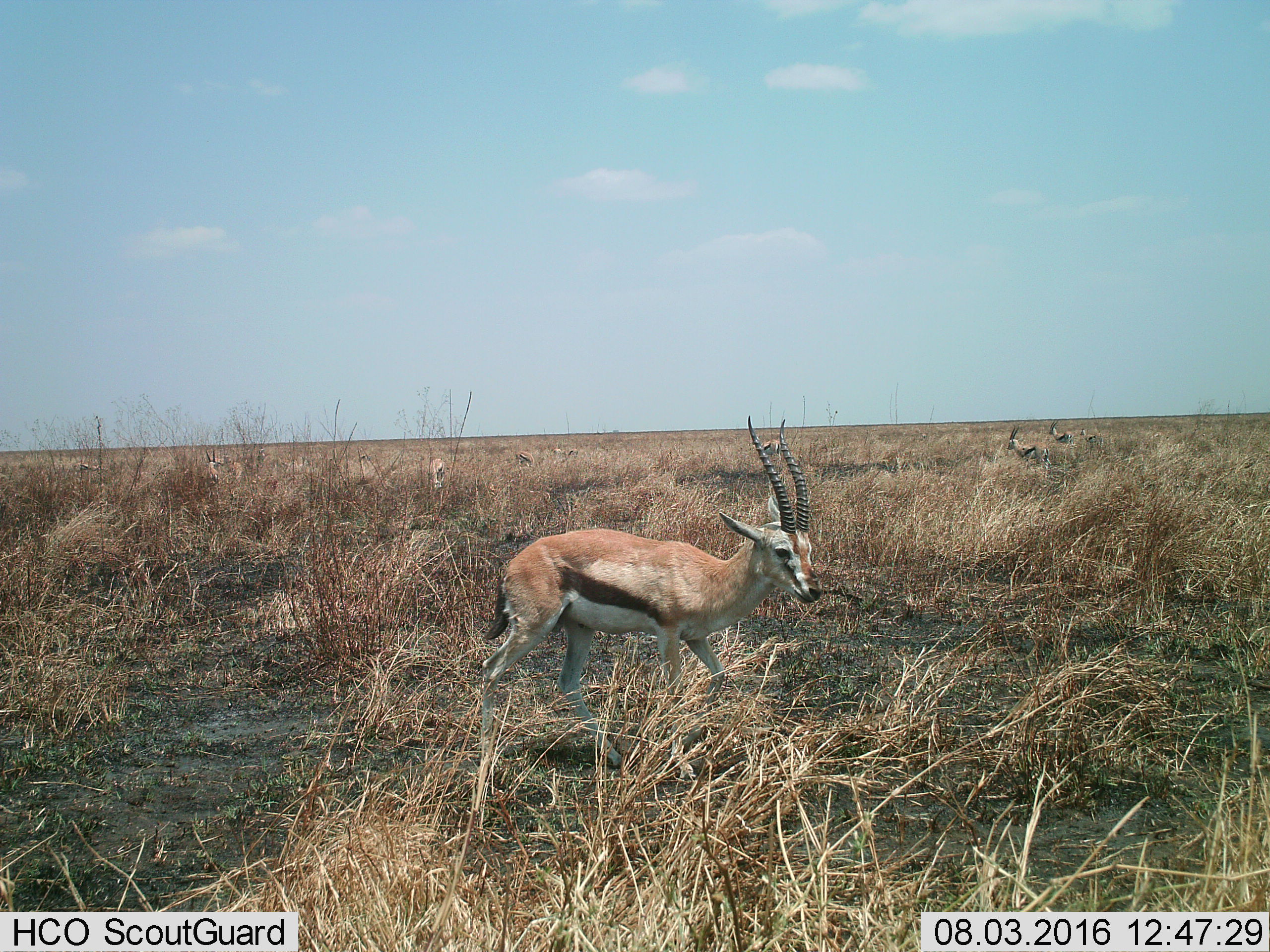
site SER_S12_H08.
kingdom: Animalia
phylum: Chordata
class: Mammalia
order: Artiodactyla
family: Bovidae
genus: Eudorcas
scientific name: Eudorcas thomsonii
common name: thomson's gazelle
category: gazellethomsons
Gazellethomsons (thomson's gazelle) (Eudorcas thomsonii), count 8. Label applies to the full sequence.